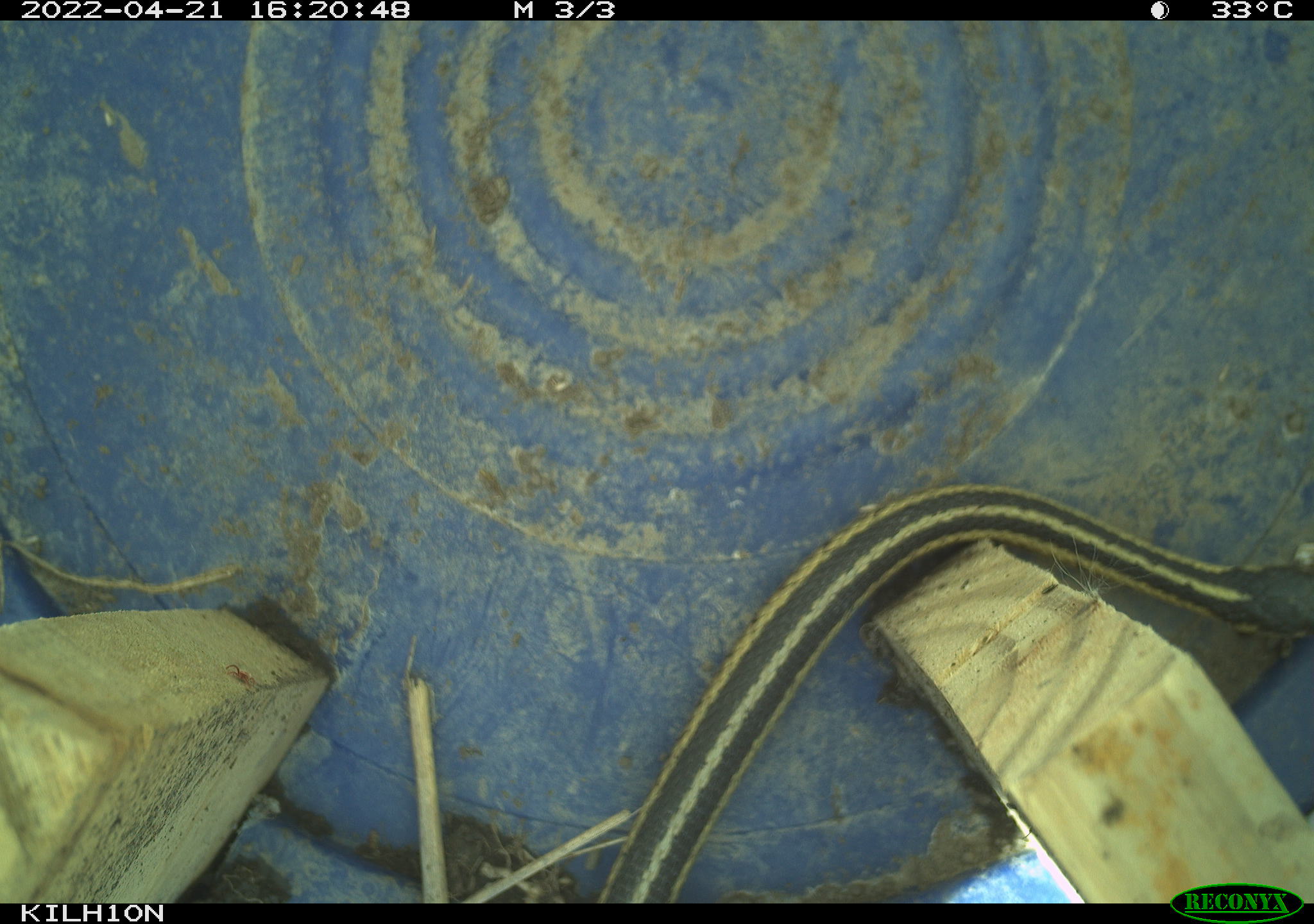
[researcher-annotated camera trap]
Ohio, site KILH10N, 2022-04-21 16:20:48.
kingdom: Animalia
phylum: Chordata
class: Reptilia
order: Squamata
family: Colubridae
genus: Thamnophis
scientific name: Thamnophis sirtalis sirtalis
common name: eastern gartersnake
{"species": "eastern gartersnake (Thamnophis sirtalis sirtalis)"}